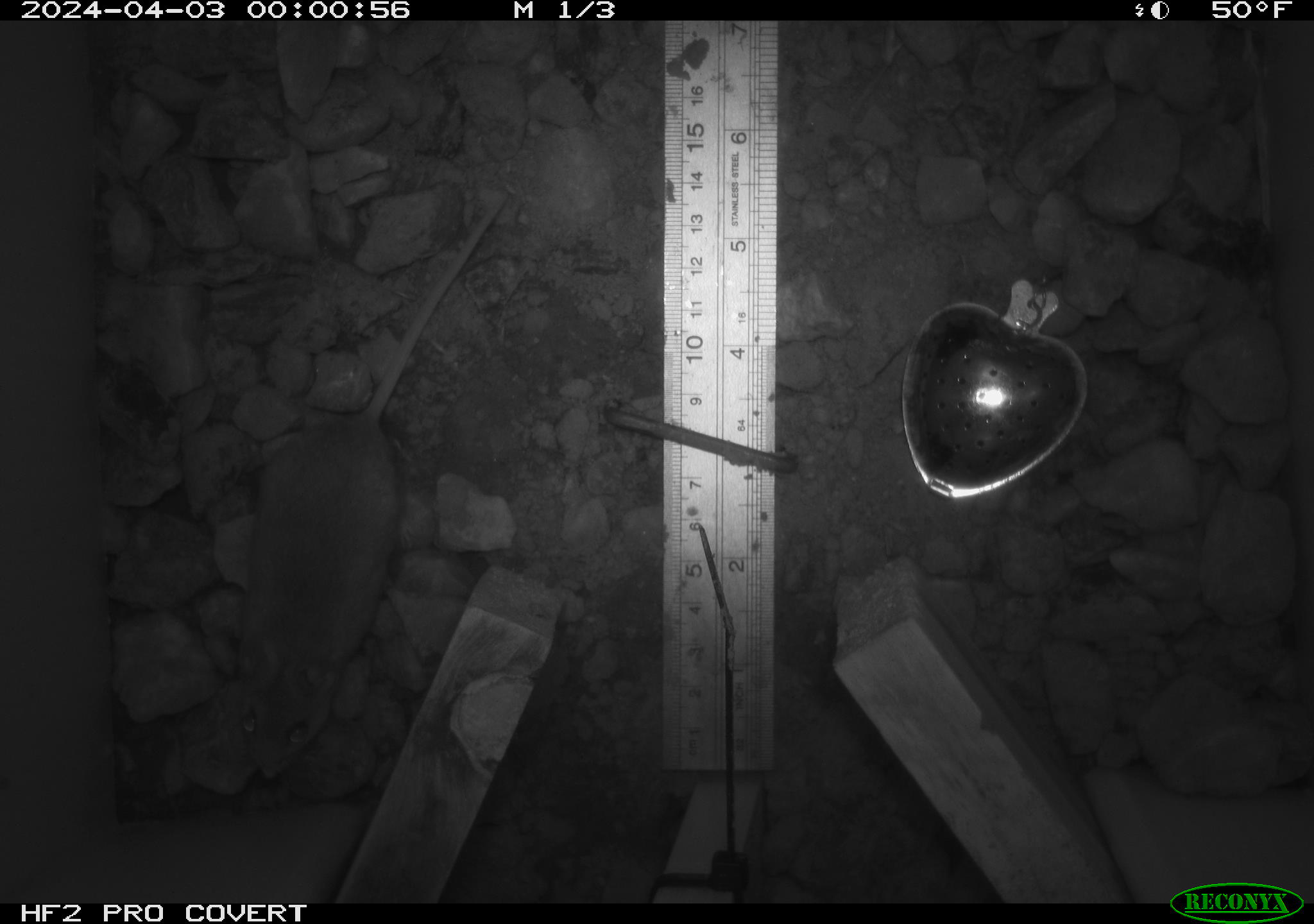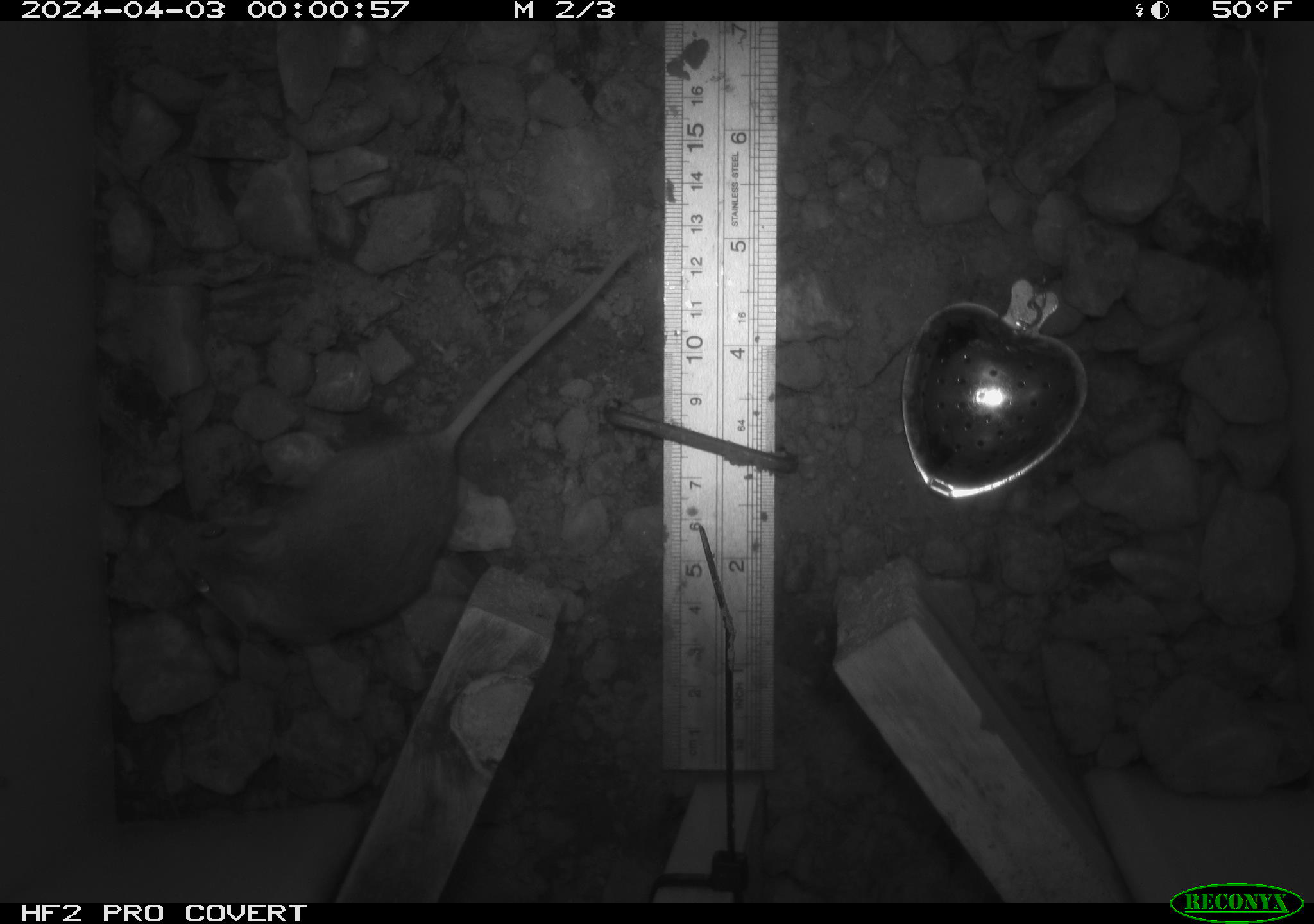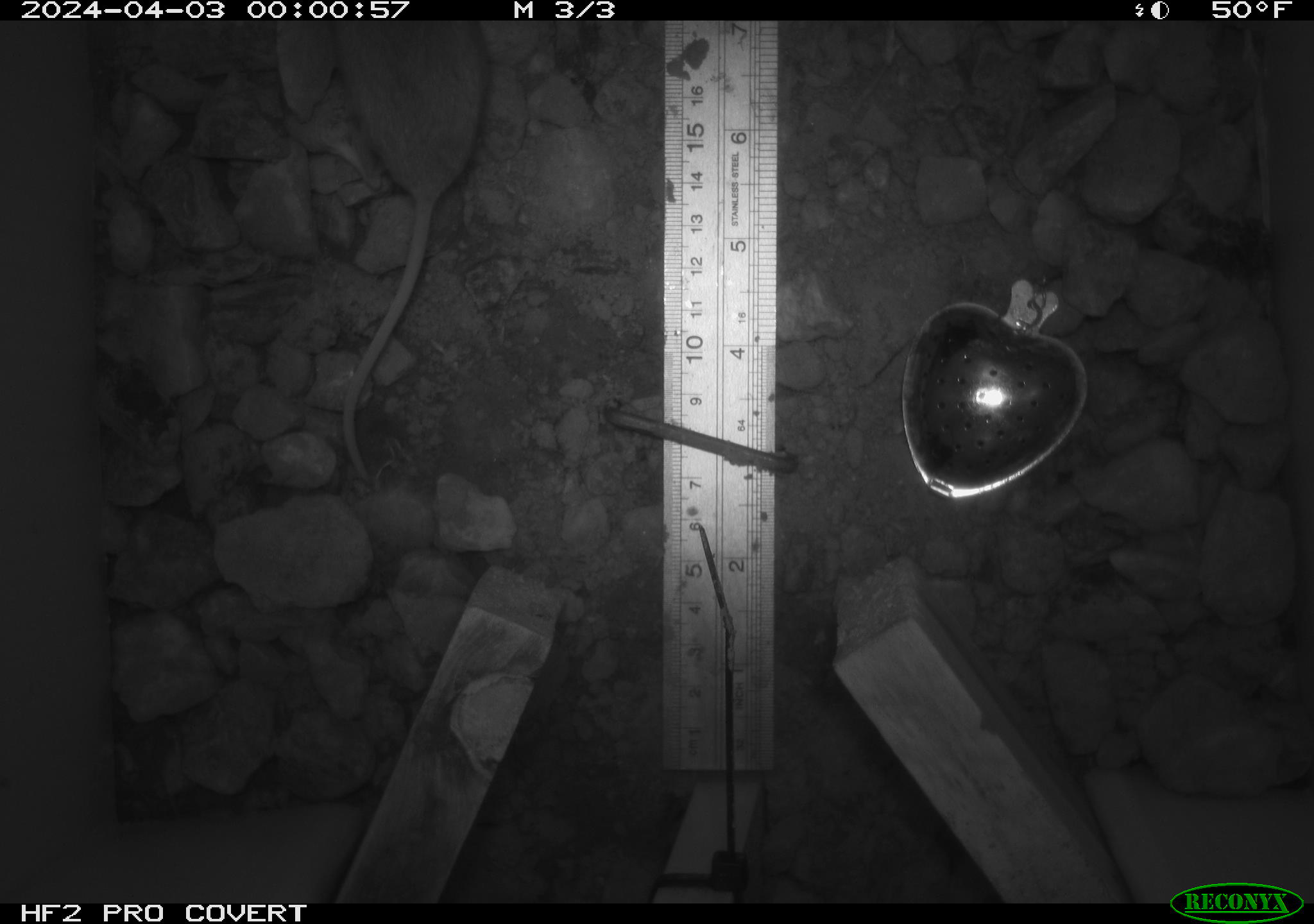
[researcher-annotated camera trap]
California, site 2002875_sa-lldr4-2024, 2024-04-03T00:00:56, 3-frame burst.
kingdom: Animalia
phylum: Chordata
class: Mammalia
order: Rodentia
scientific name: Rodentia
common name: rodent